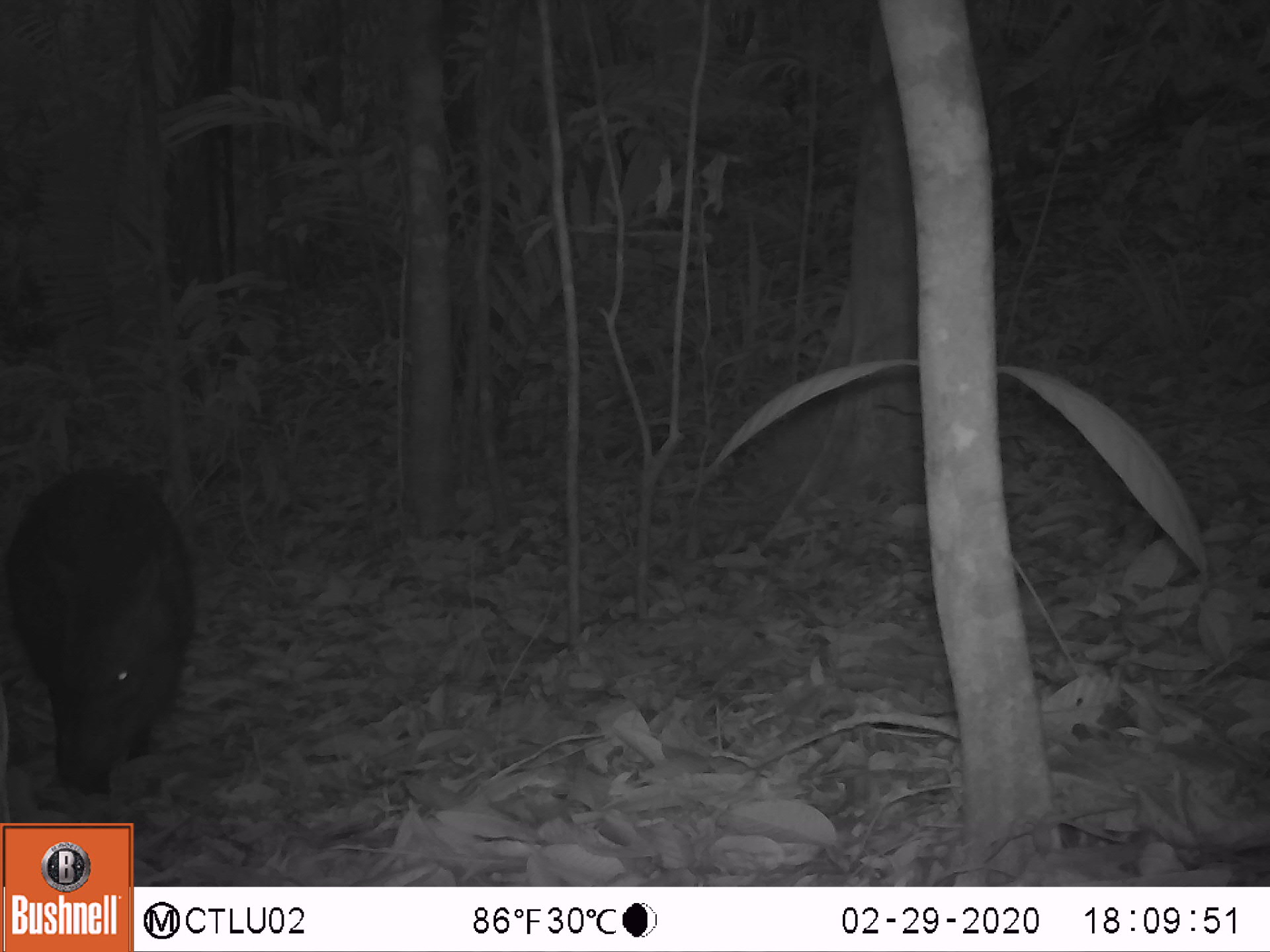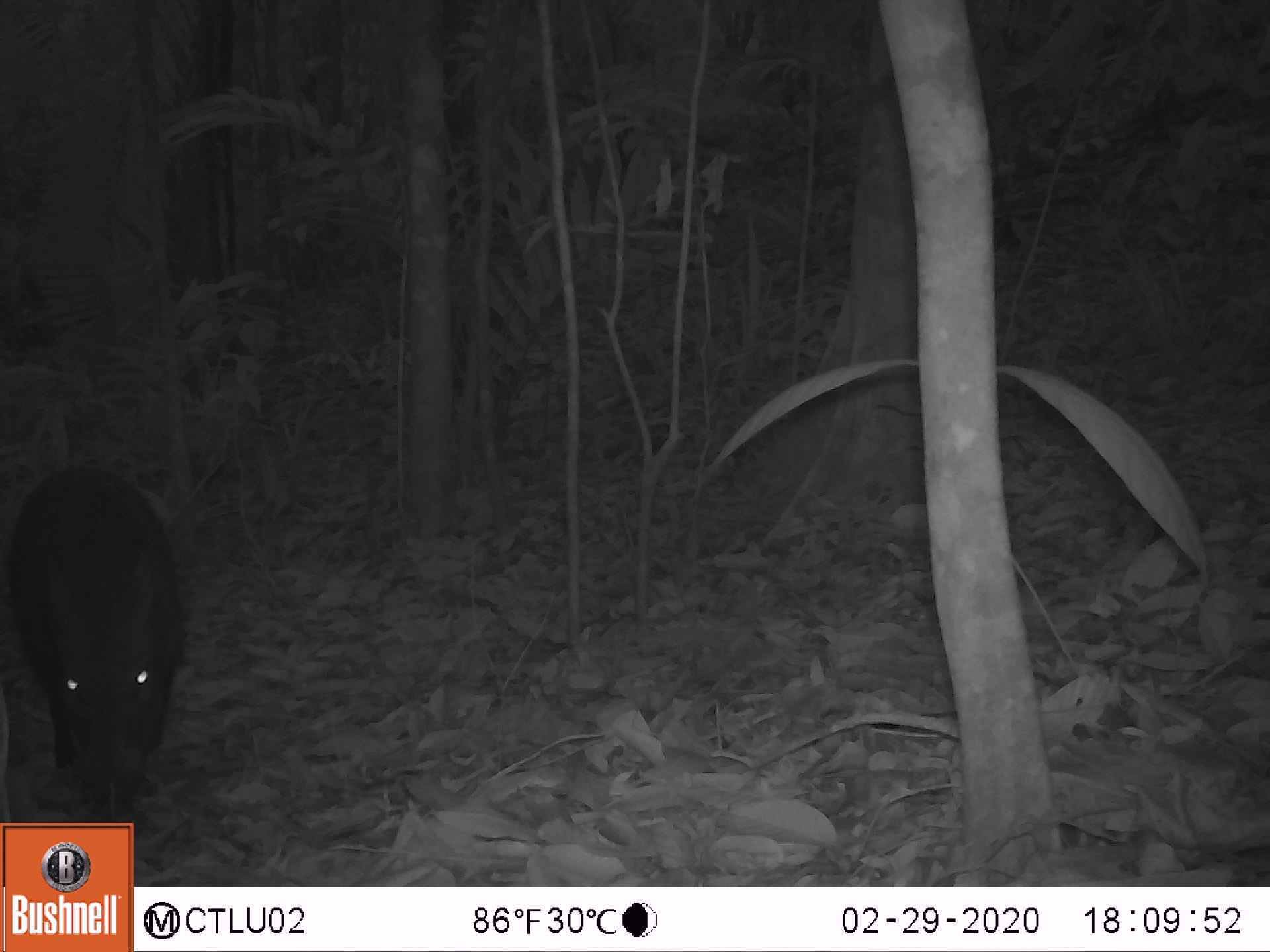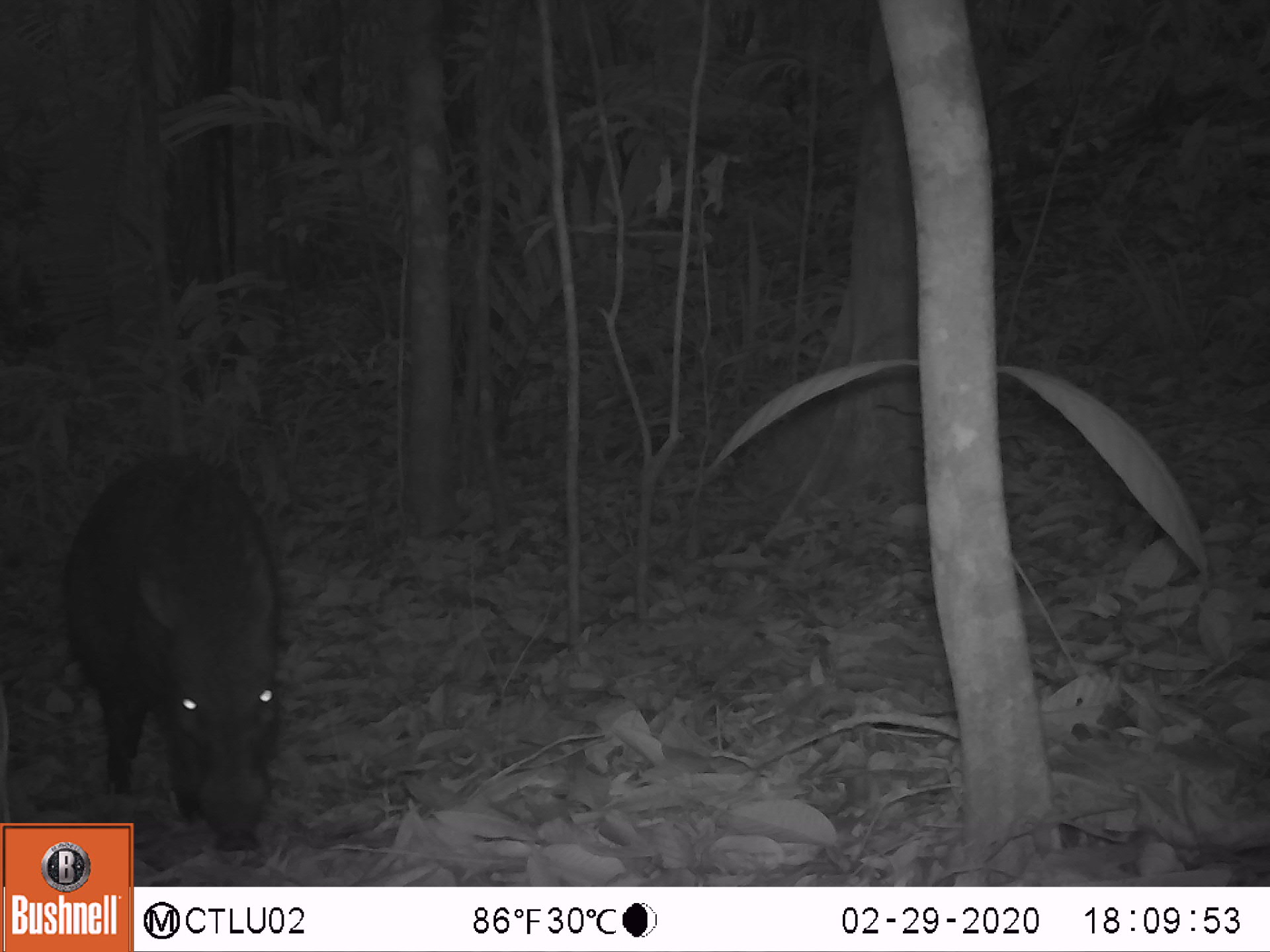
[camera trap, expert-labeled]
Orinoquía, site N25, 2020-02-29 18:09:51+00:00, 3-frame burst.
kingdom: Animalia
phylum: Chordata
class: Mammalia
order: Artiodactyla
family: Tayassuidae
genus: Pecari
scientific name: Pecari tajacu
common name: collared peccary